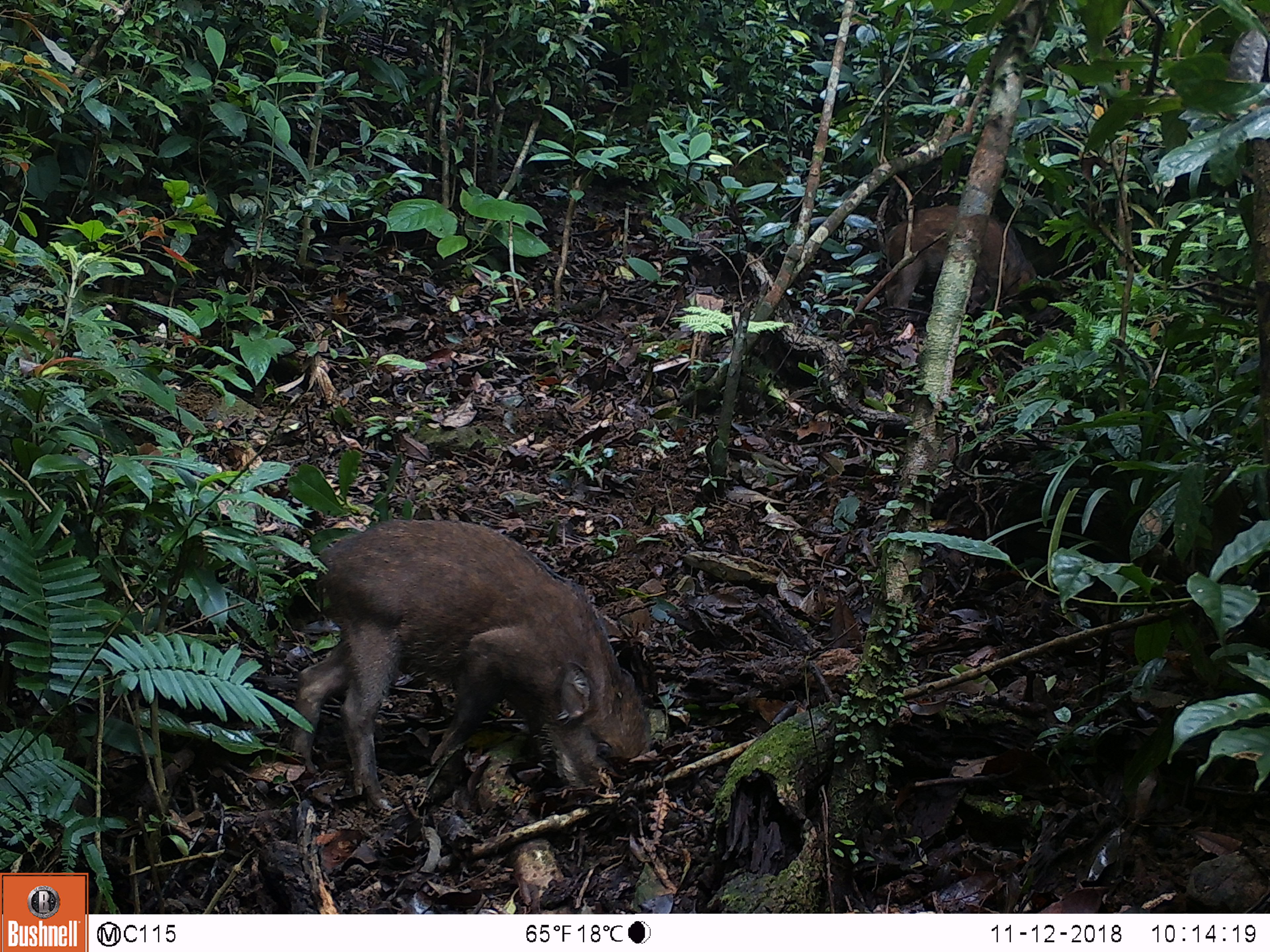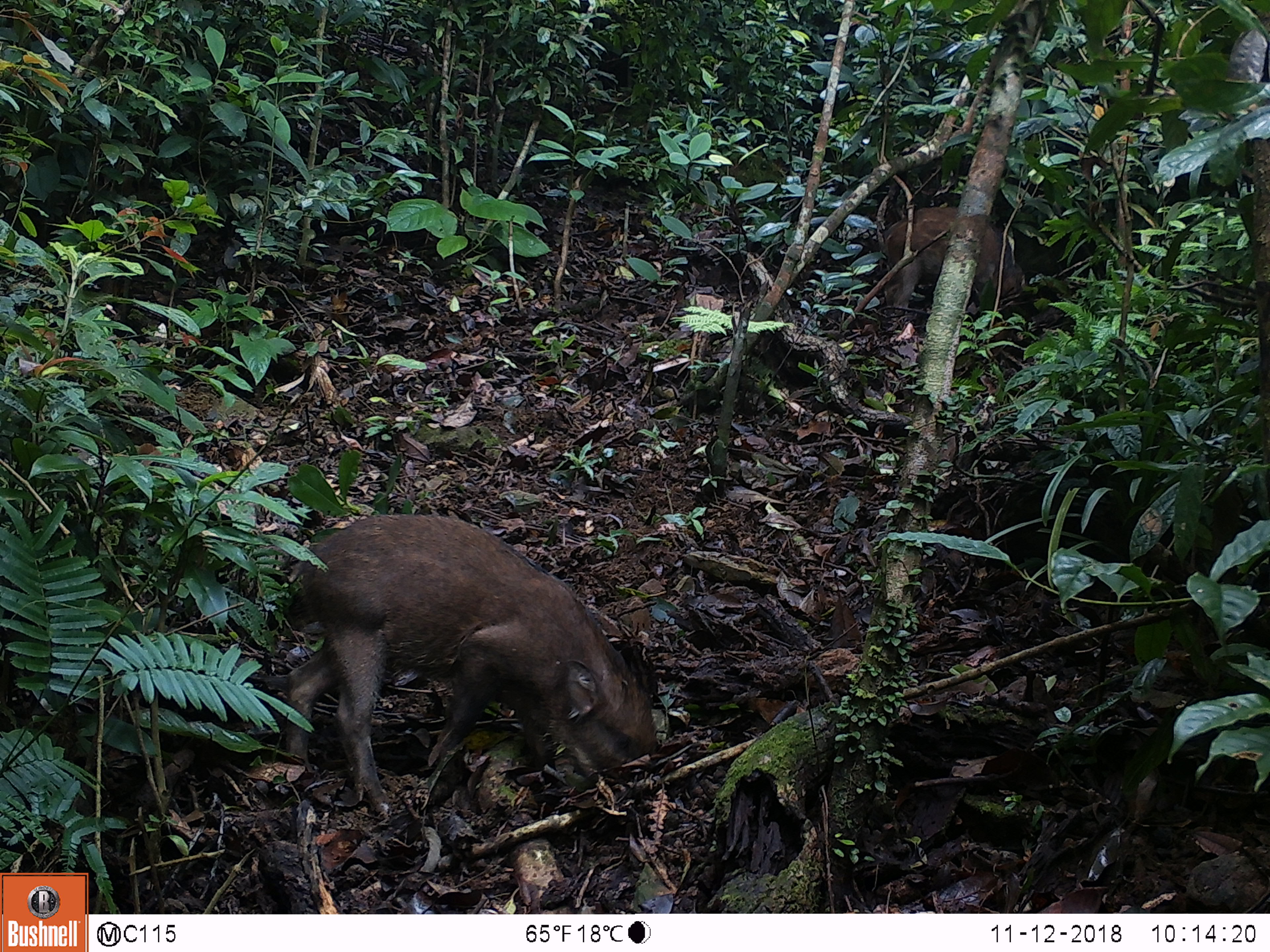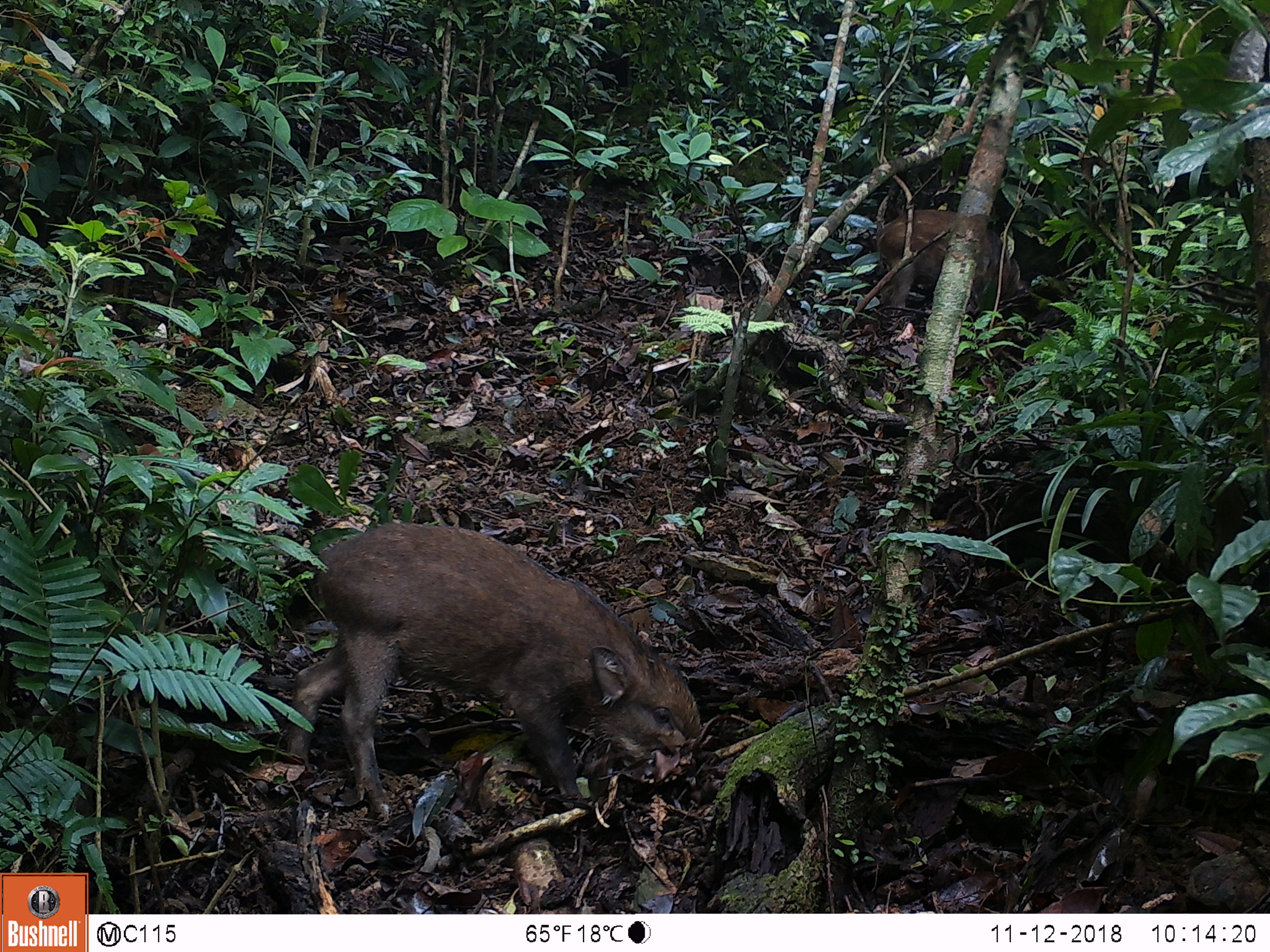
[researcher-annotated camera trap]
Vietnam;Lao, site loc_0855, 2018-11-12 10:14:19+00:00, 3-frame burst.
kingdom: Animalia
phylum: Chordata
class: Mammalia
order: Artiodactyla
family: Suidae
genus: Sus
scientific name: Sus scrofa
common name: eurasian wild pig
Eurasian wild pig (Sus scrofa). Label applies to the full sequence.